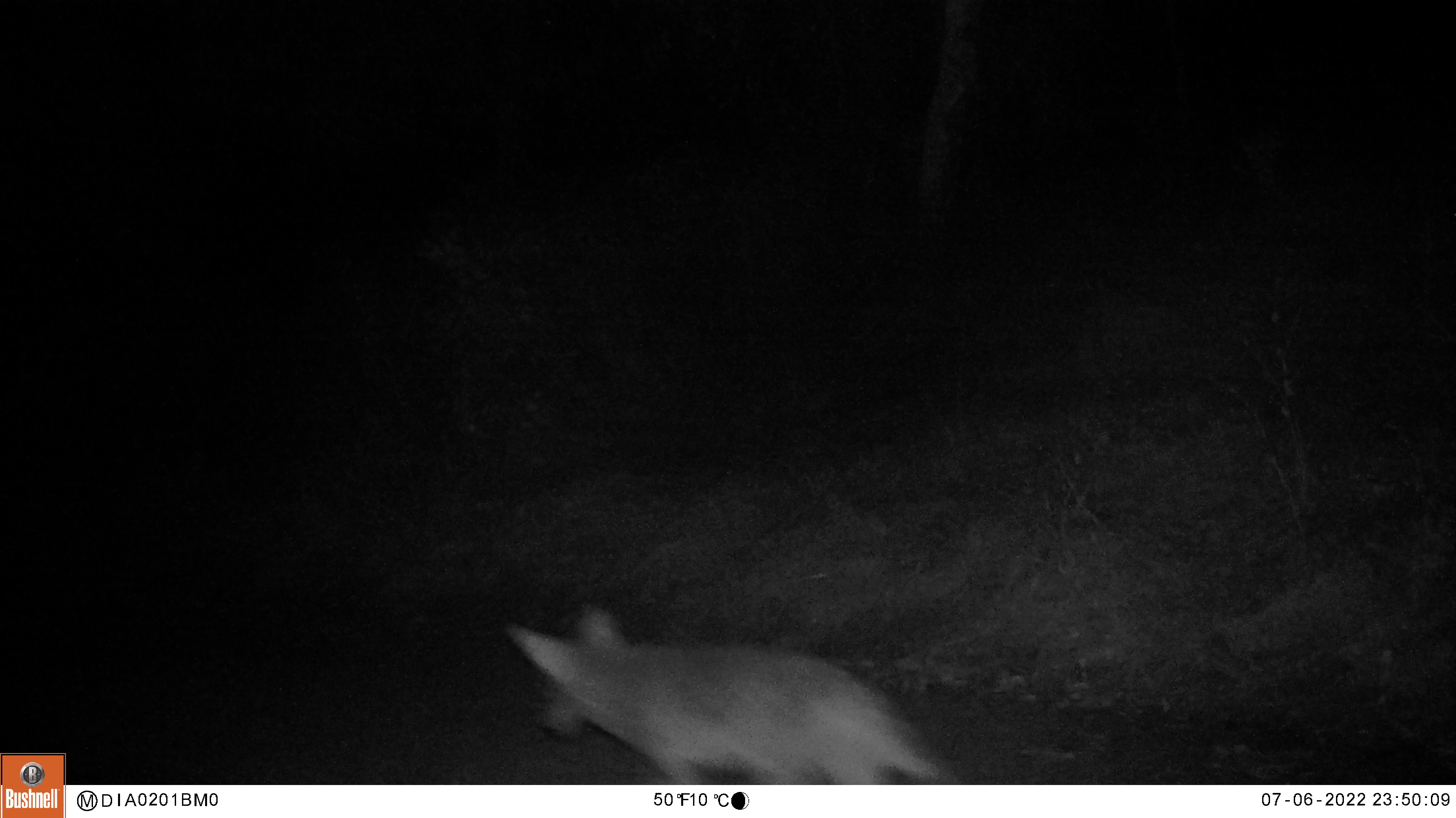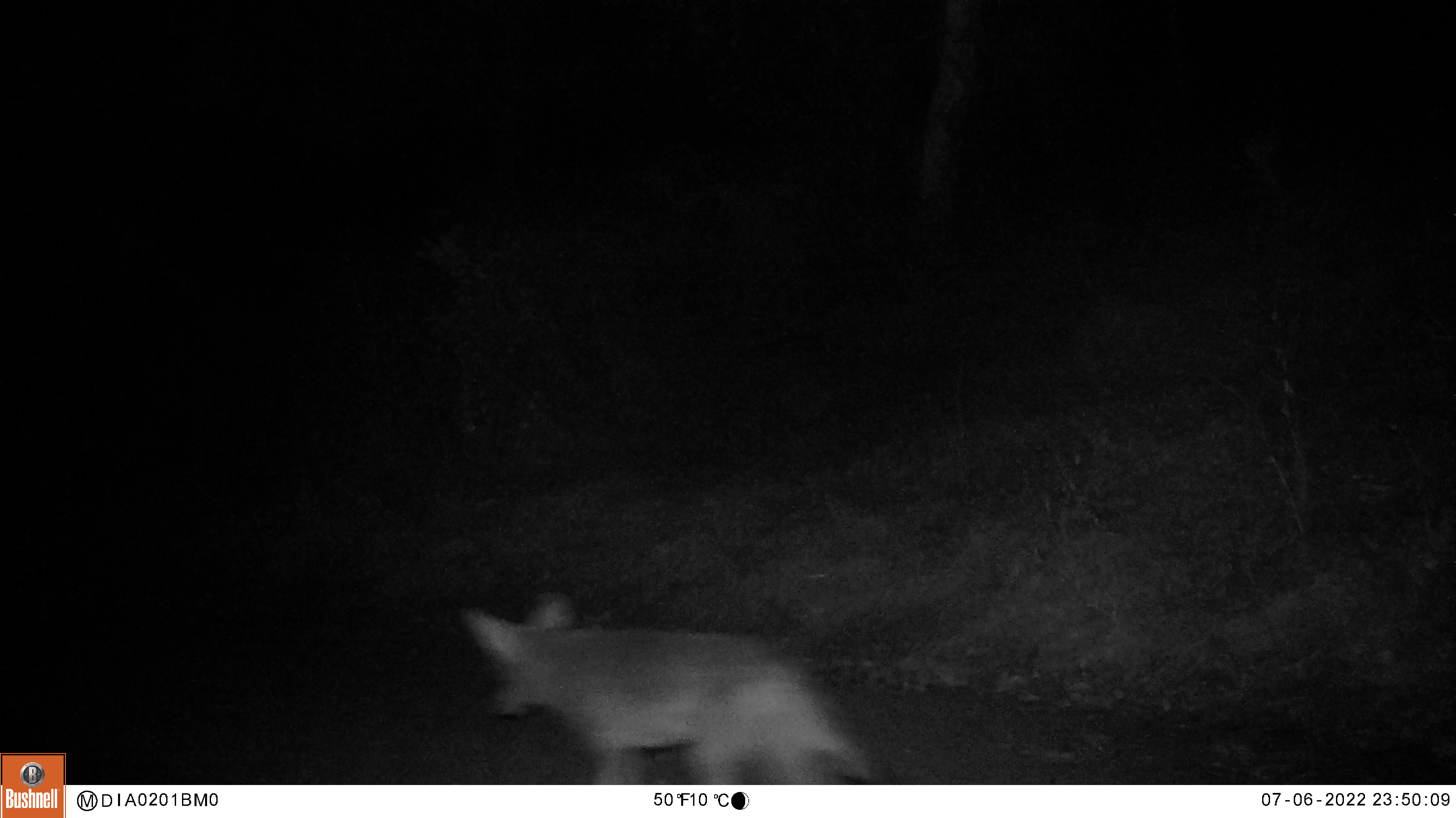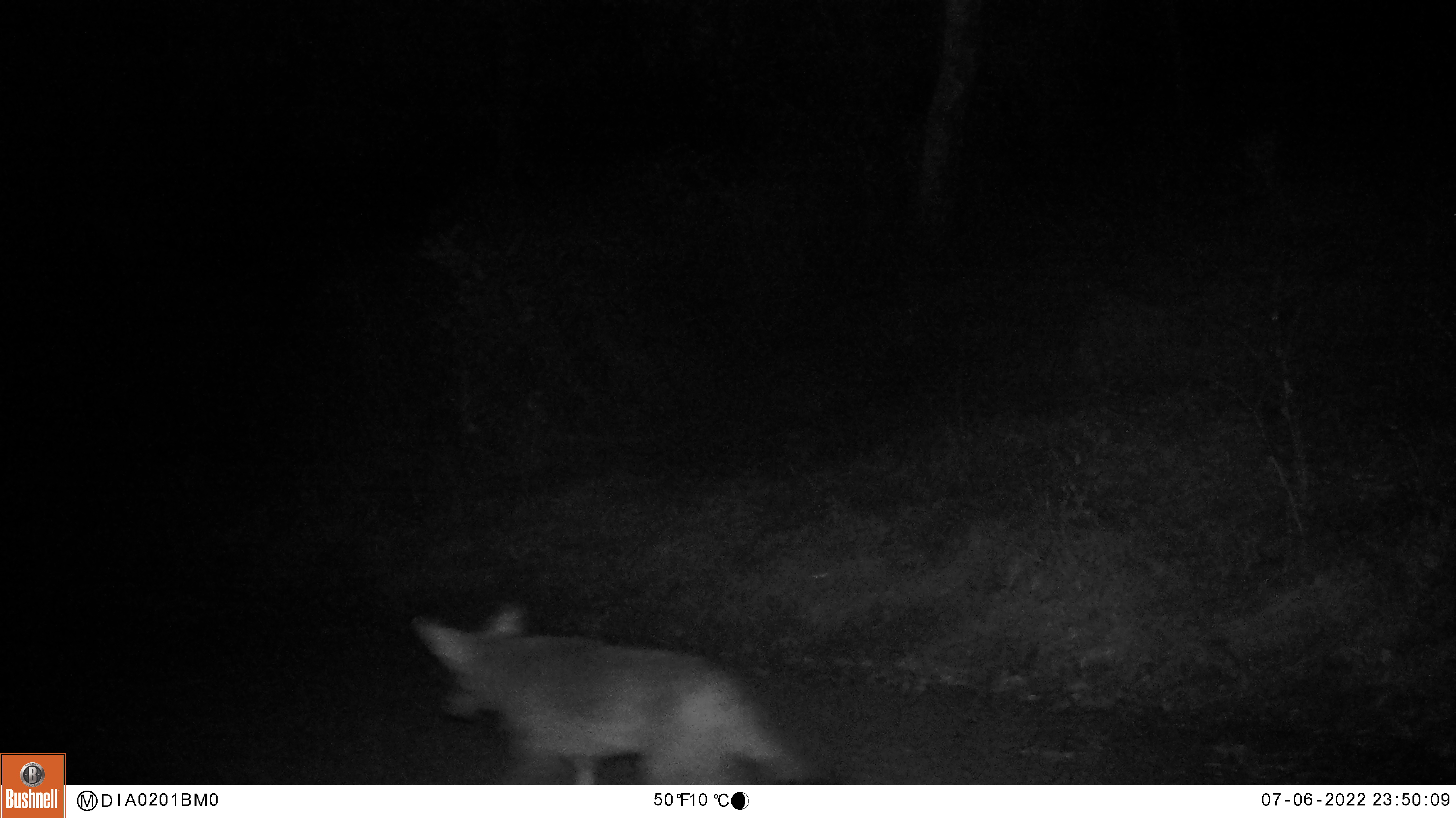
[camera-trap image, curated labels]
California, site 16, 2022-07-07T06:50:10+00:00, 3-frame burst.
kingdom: Animalia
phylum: Chordata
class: Mammalia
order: Carnivora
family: Canidae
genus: Urocyon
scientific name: Urocyon cinereoargenteus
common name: gray fox